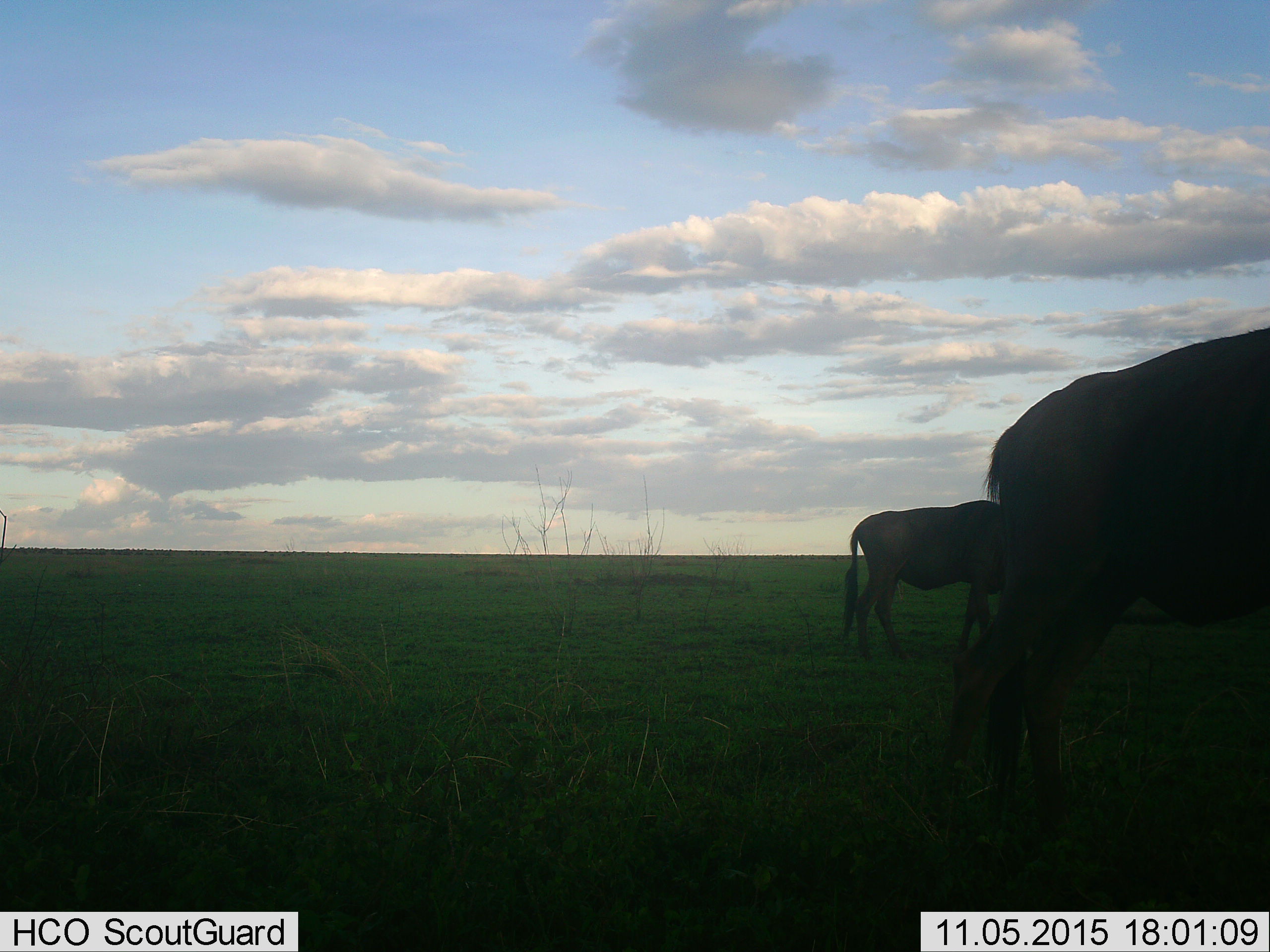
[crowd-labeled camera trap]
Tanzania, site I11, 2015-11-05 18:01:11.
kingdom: Animalia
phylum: Chordata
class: Mammalia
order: Artiodactyla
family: Bovidae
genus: Connochaetes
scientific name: Connochaetes taurinus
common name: blue wildebeest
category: wildebeest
Wildebeest (blue wildebeest) (Connochaetes taurinus), count 2. Behavior (volunteer vote fractions): standing 88%, resting 0%, moving 0%, interacting 0%. Young present (vote fraction): 0%. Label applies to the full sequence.